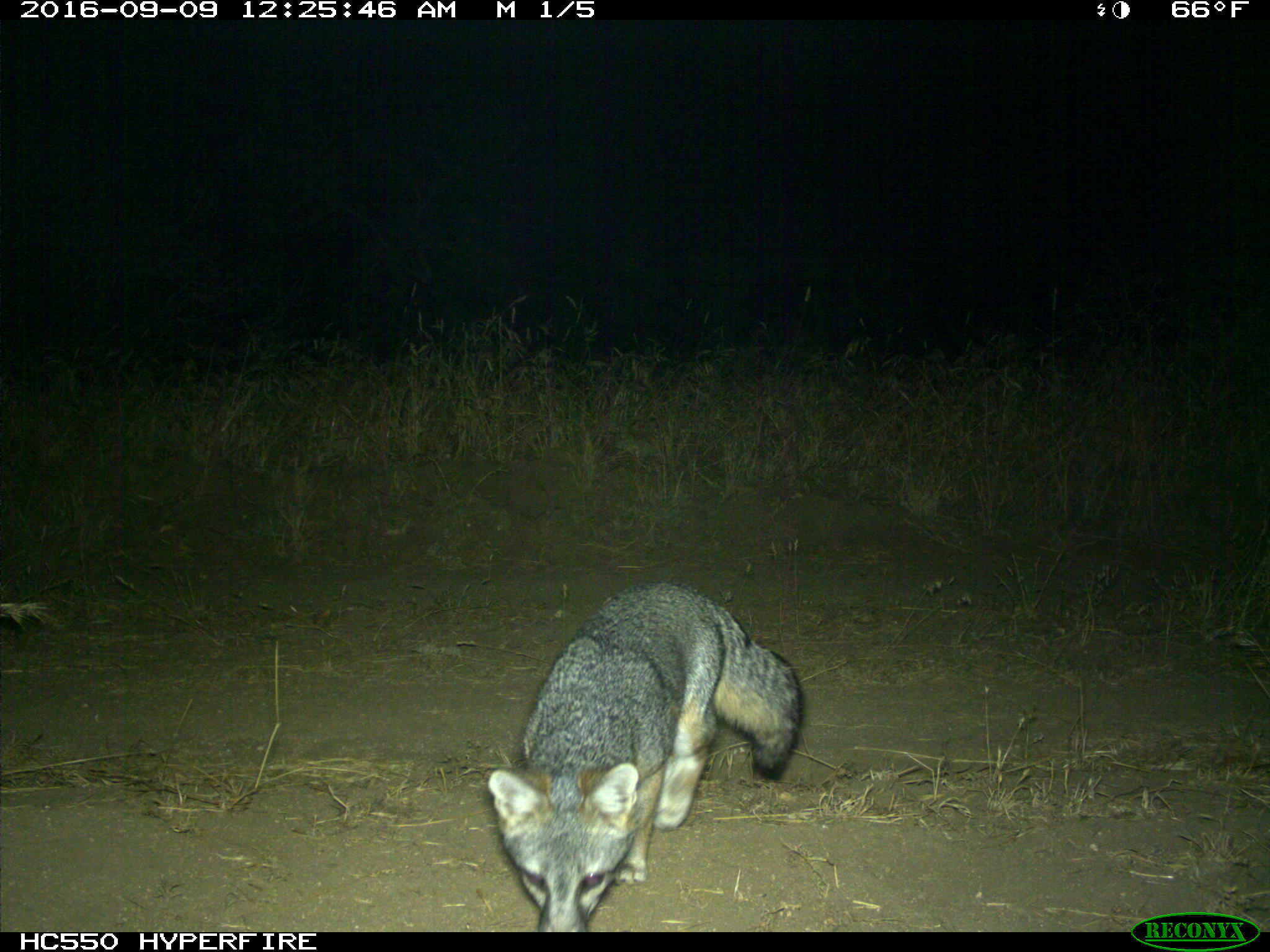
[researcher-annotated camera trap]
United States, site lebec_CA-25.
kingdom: Animalia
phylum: Chordata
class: Mammalia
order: Carnivora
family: Canidae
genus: Urocyon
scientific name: Urocyon cinereoargenteus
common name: gray fox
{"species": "Urocyon cinereoargenteus (gray fox)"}